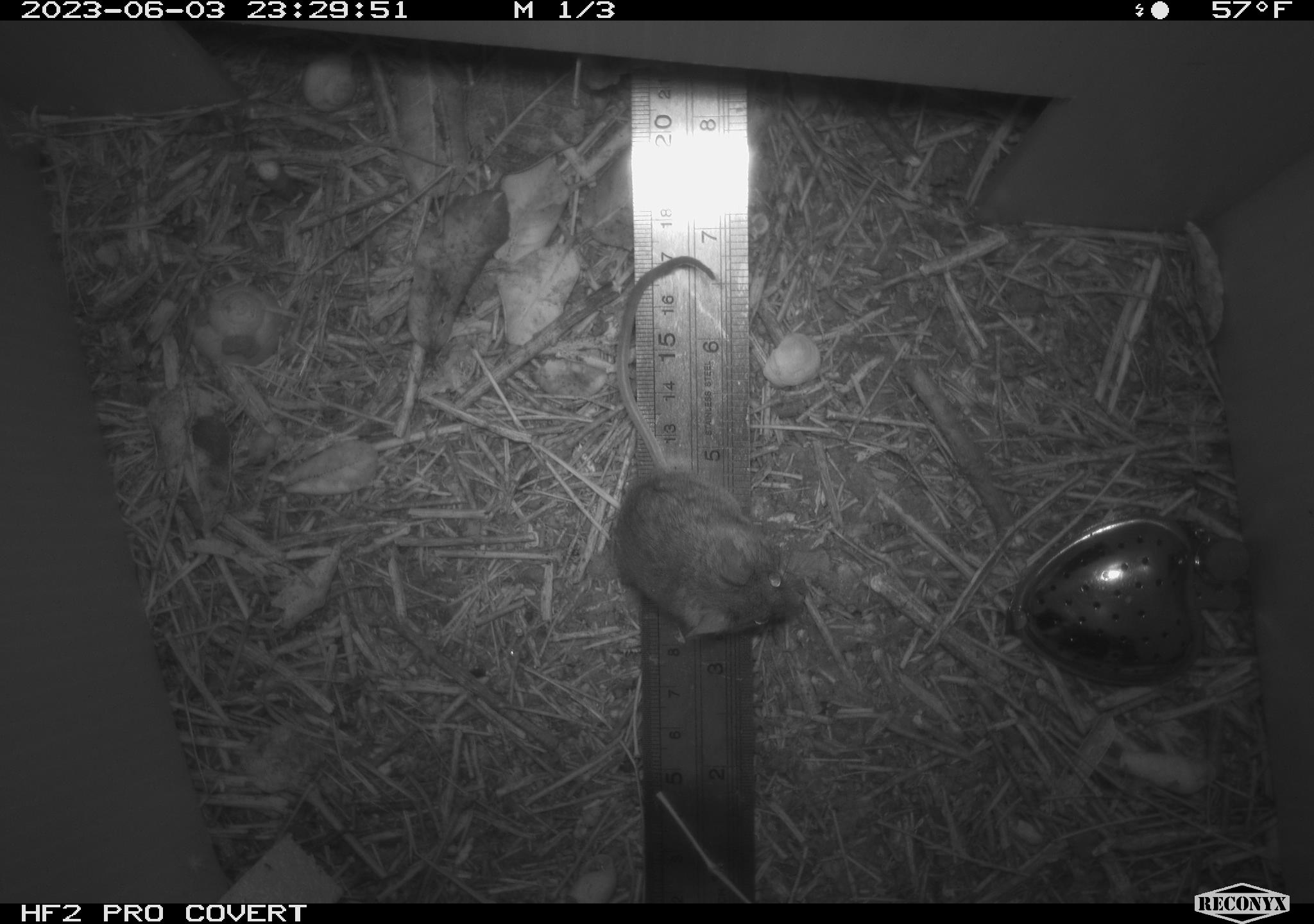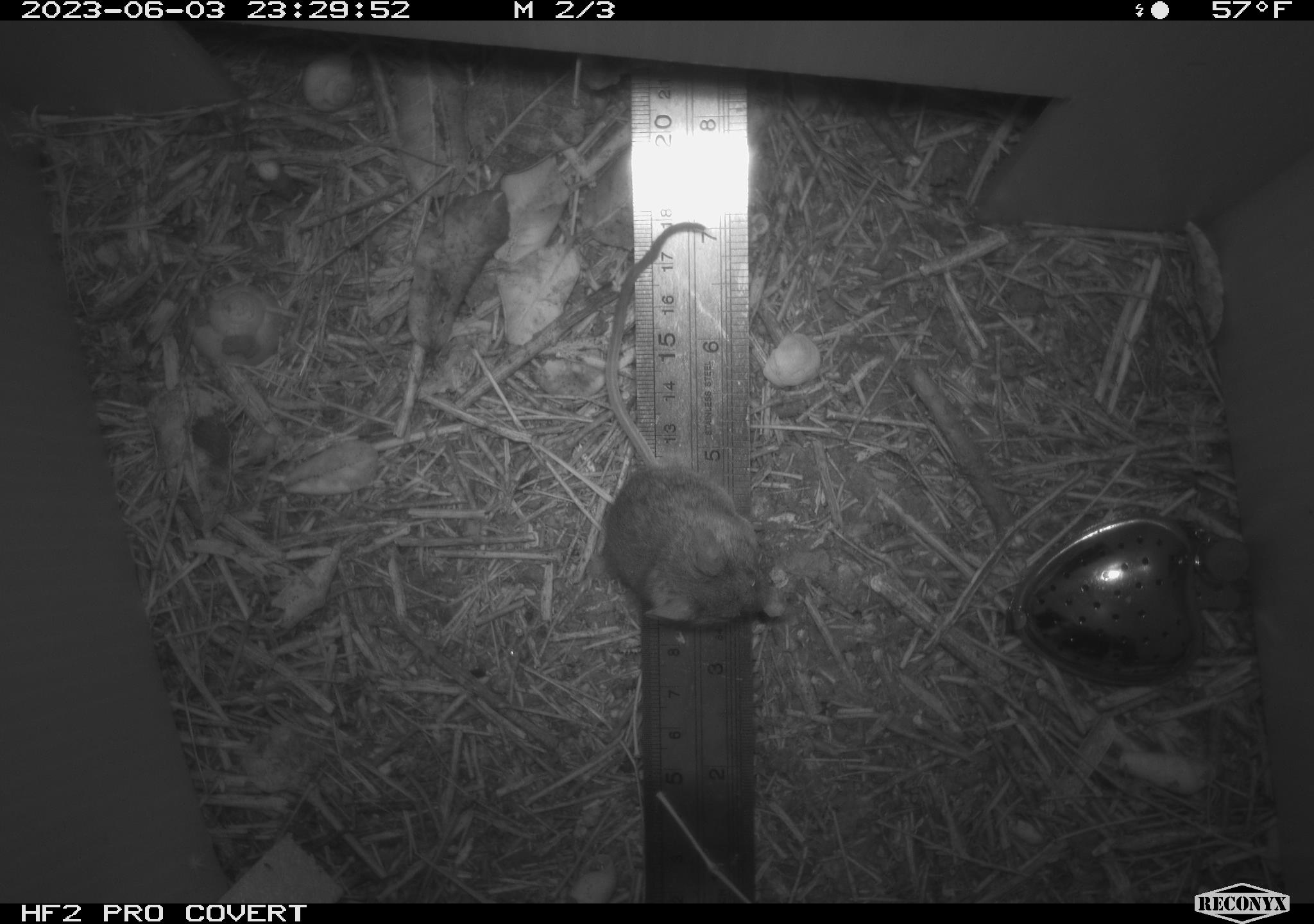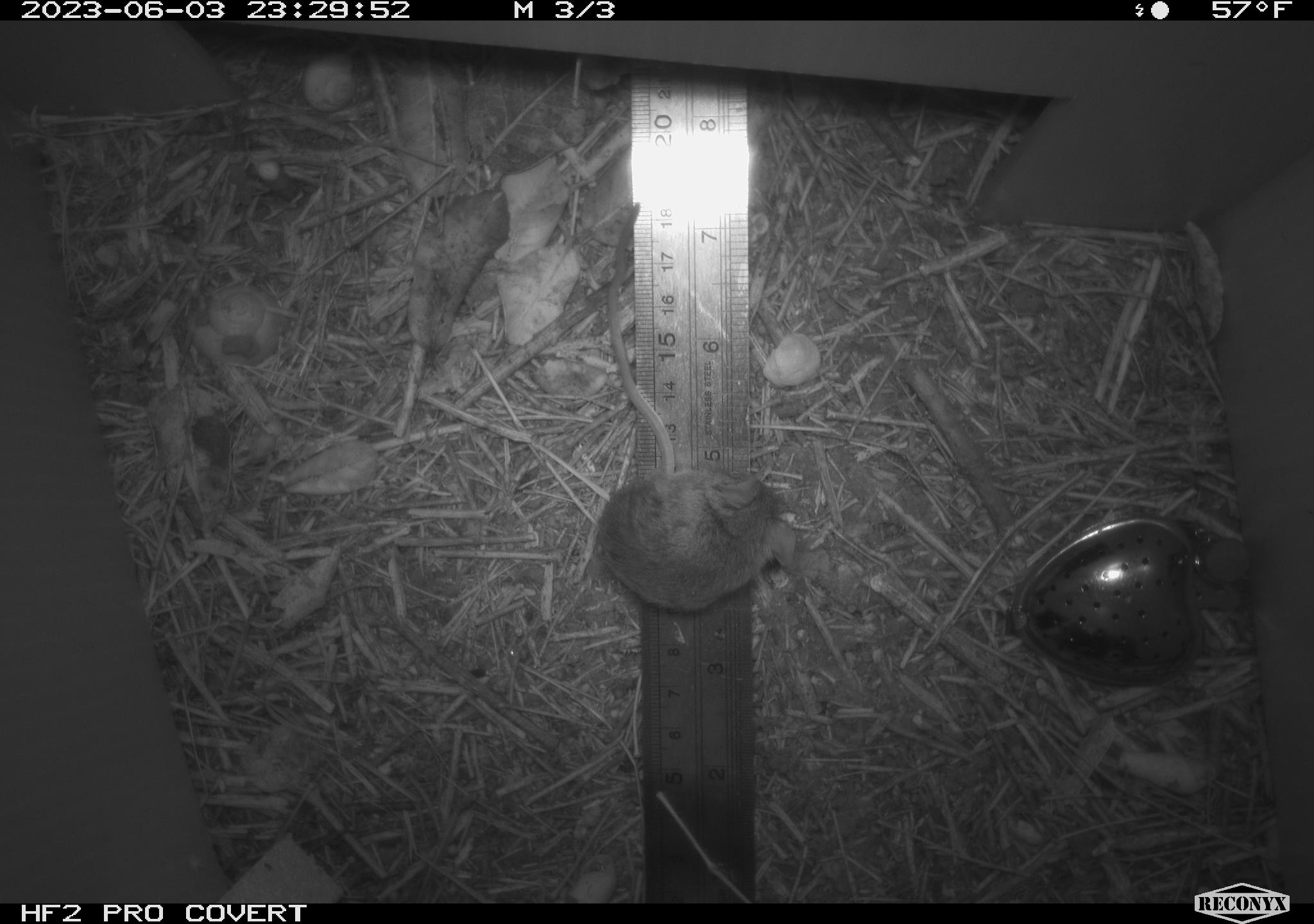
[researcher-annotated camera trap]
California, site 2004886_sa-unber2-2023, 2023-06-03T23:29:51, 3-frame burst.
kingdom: Animalia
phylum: Chordata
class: Mammalia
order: Rodentia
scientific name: Rodentia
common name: mouse species